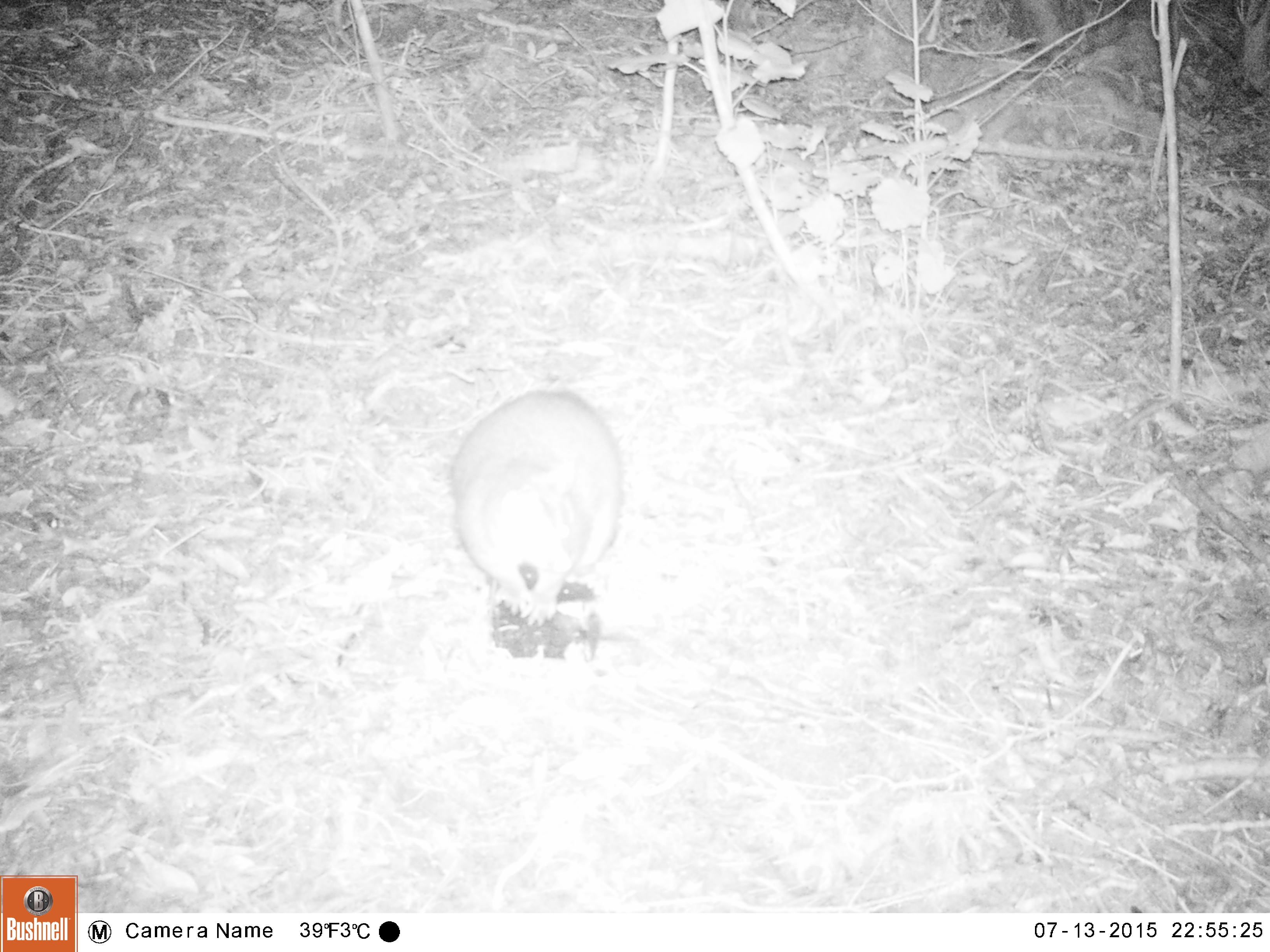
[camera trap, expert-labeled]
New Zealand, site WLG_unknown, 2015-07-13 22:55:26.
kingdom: Animalia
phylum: Chordata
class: Mammalia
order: Diprotodontia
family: Phalangeridae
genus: Trichosurus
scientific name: Trichosurus vulpecula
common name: common brushtail possum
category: possum